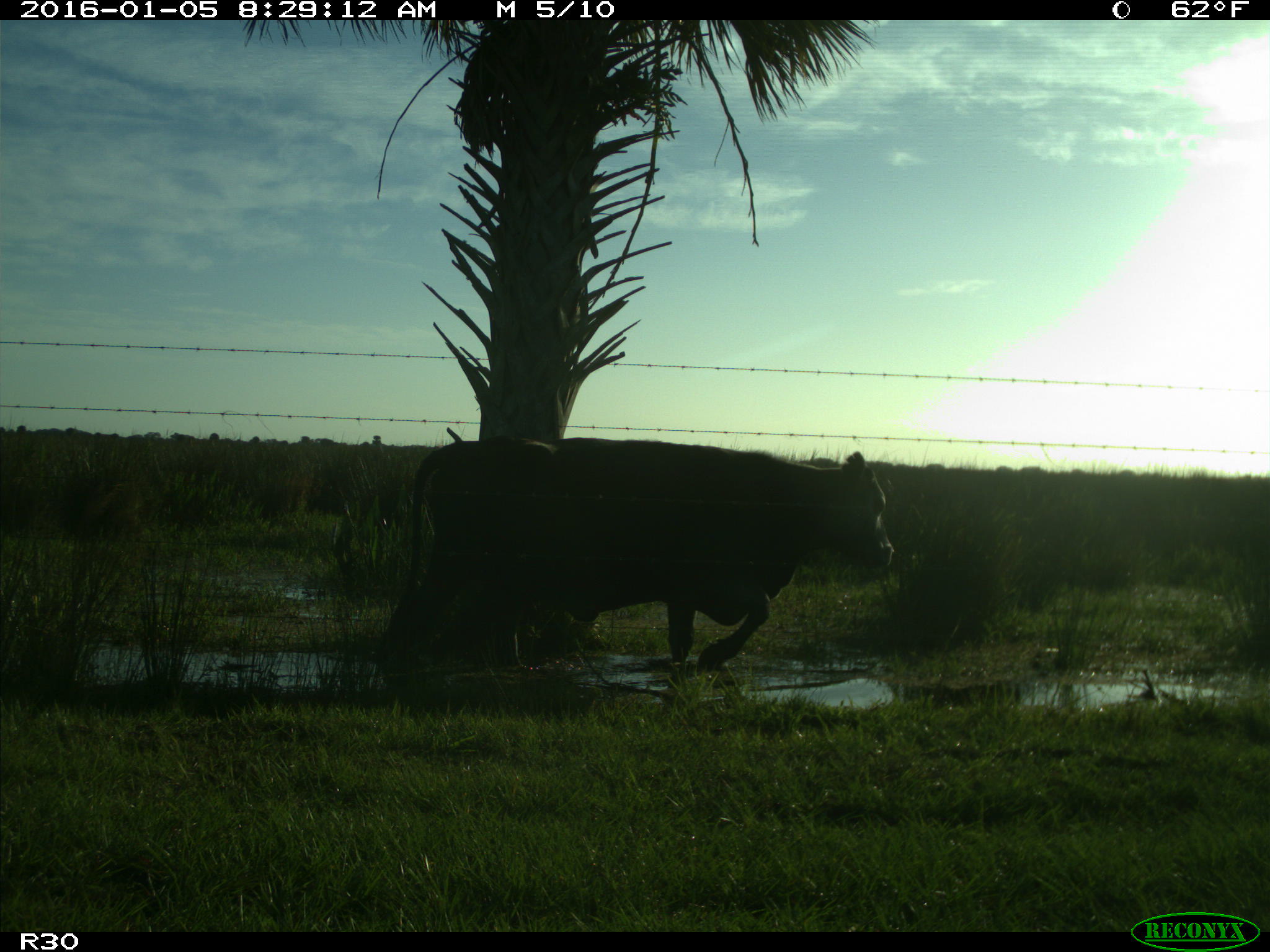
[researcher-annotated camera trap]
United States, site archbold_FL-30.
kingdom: Animalia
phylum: Chordata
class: Mammalia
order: Artiodactyla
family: Bovidae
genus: Bos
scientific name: Bos taurus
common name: domestic cow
Bos taurus (domestic cow).